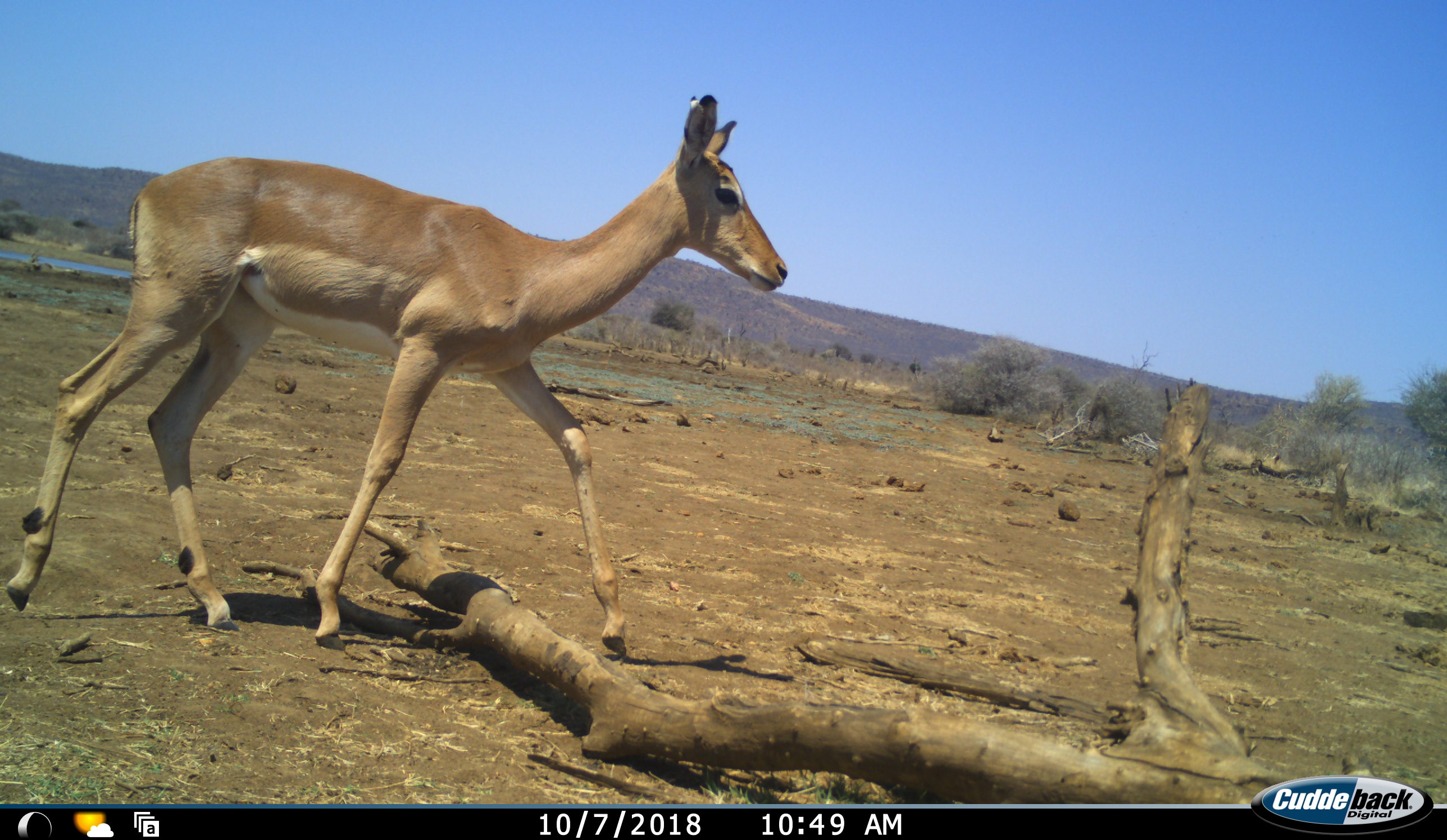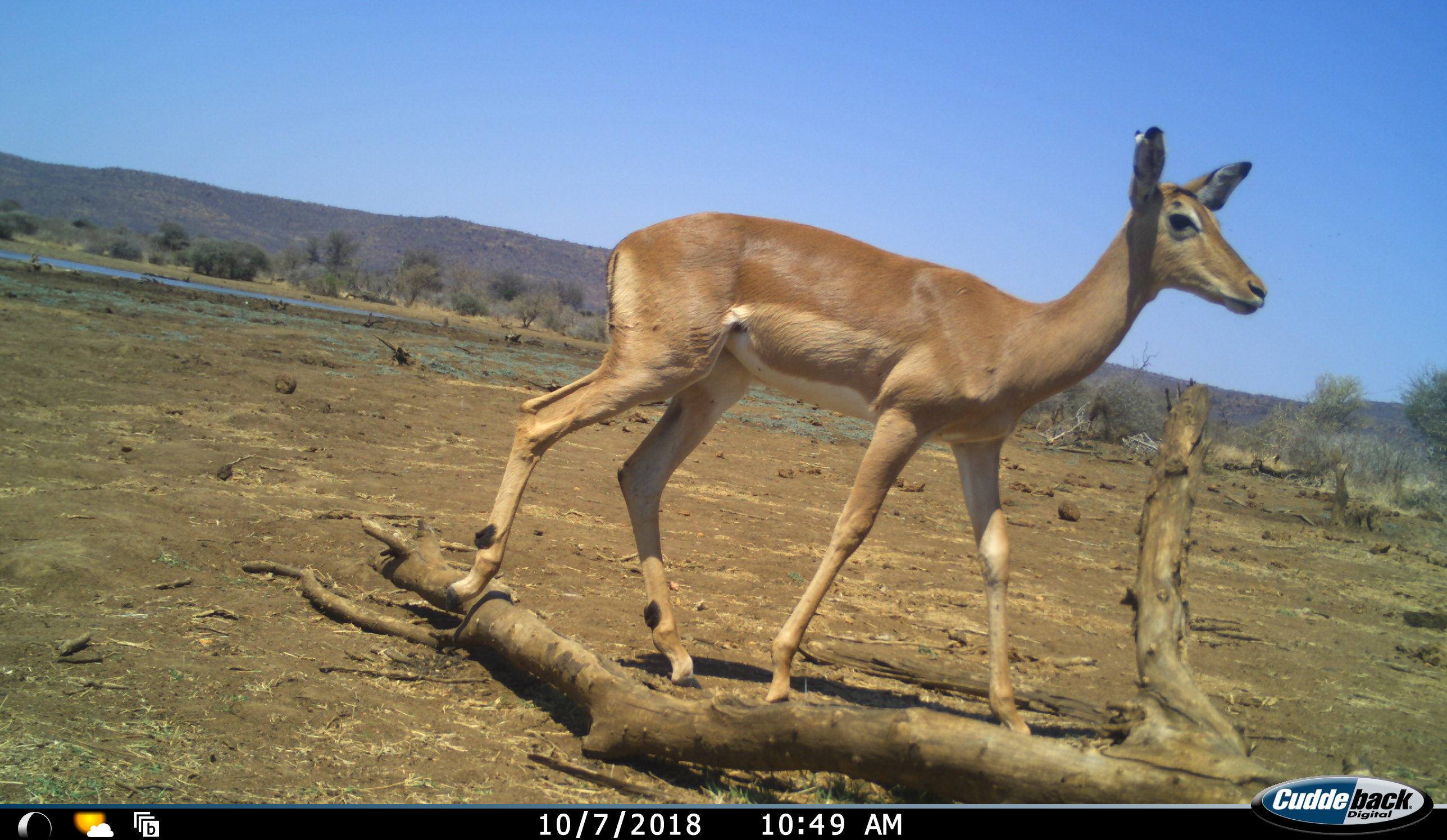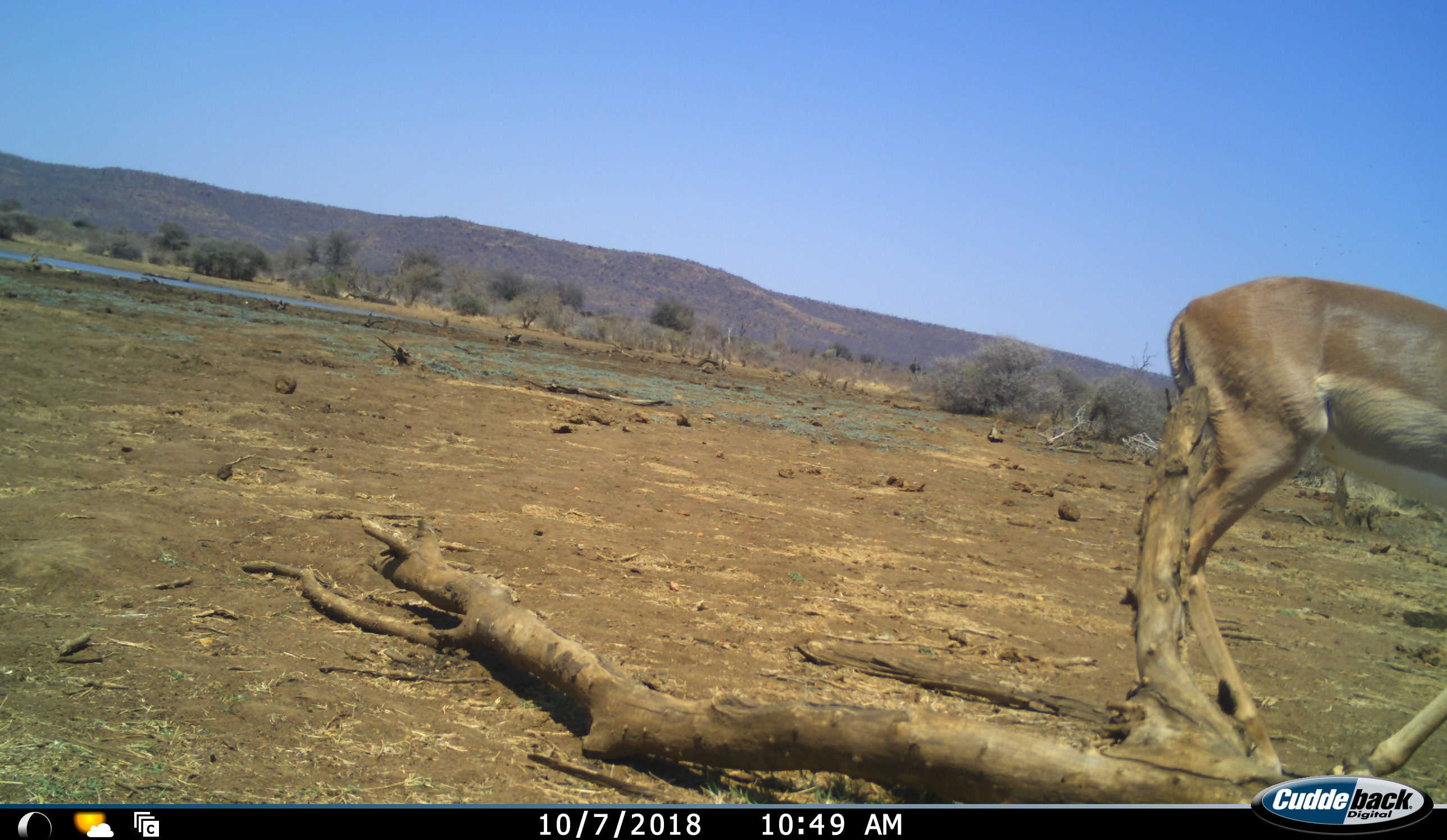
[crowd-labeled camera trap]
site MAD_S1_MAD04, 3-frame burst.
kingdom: Animalia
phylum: Chordata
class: Mammalia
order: Artiodactyla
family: Bovidae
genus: Aepyceros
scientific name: Aepyceros melampus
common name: impala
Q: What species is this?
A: Impala (Aepyceros melampus).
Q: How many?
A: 1.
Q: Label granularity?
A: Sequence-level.